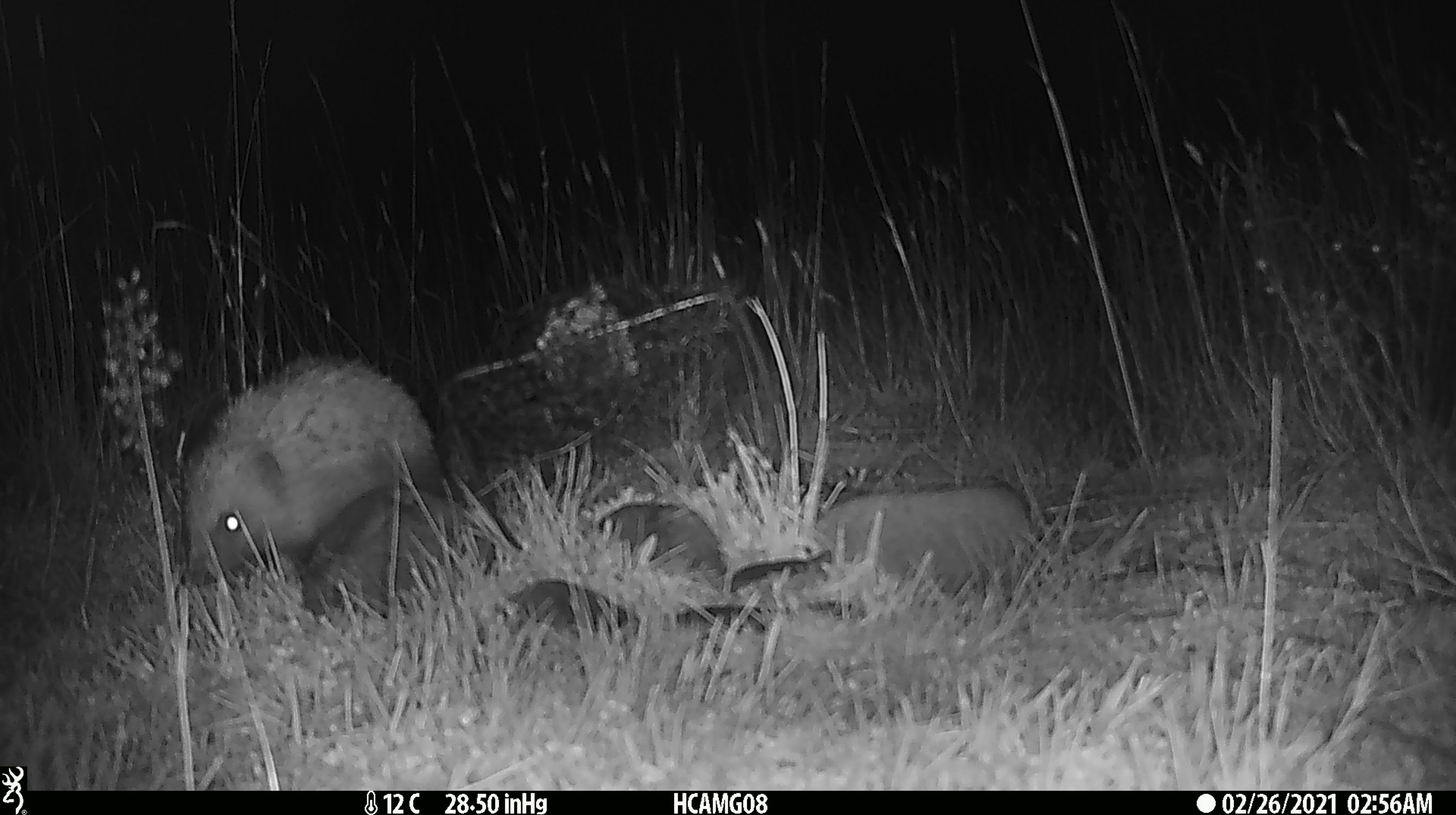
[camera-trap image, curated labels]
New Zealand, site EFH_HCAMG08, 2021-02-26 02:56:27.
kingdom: Animalia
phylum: Chordata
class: Mammalia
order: Eulipotyphla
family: Erinaceidae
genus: Erinaceus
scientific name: Erinaceus europaeus europaeus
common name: european hedgehog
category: hedgehog